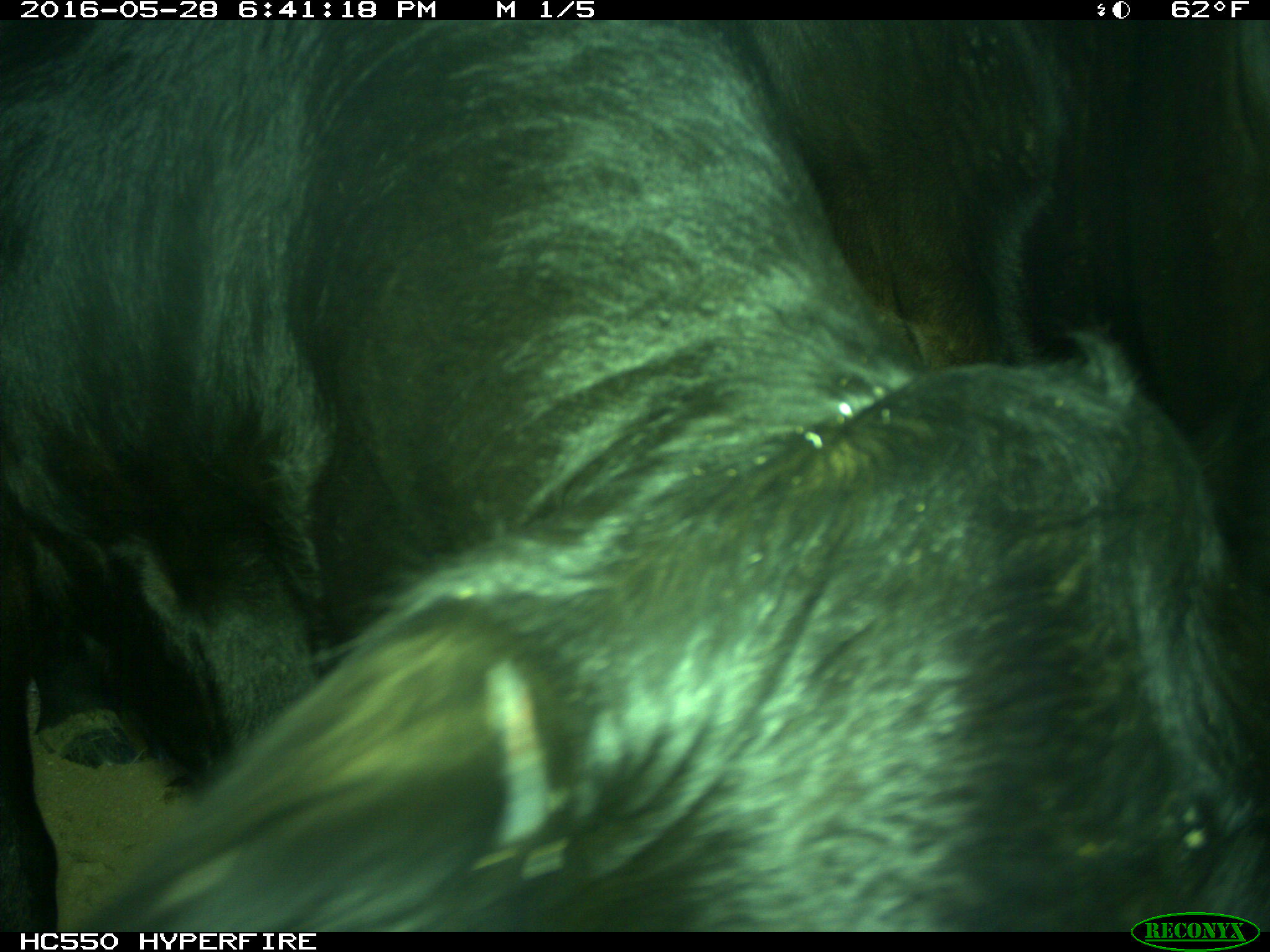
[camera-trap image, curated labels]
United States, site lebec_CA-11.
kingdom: Animalia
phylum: Chordata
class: Mammalia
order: Artiodactyla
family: Bovidae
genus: Bos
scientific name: Bos taurus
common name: domestic cow